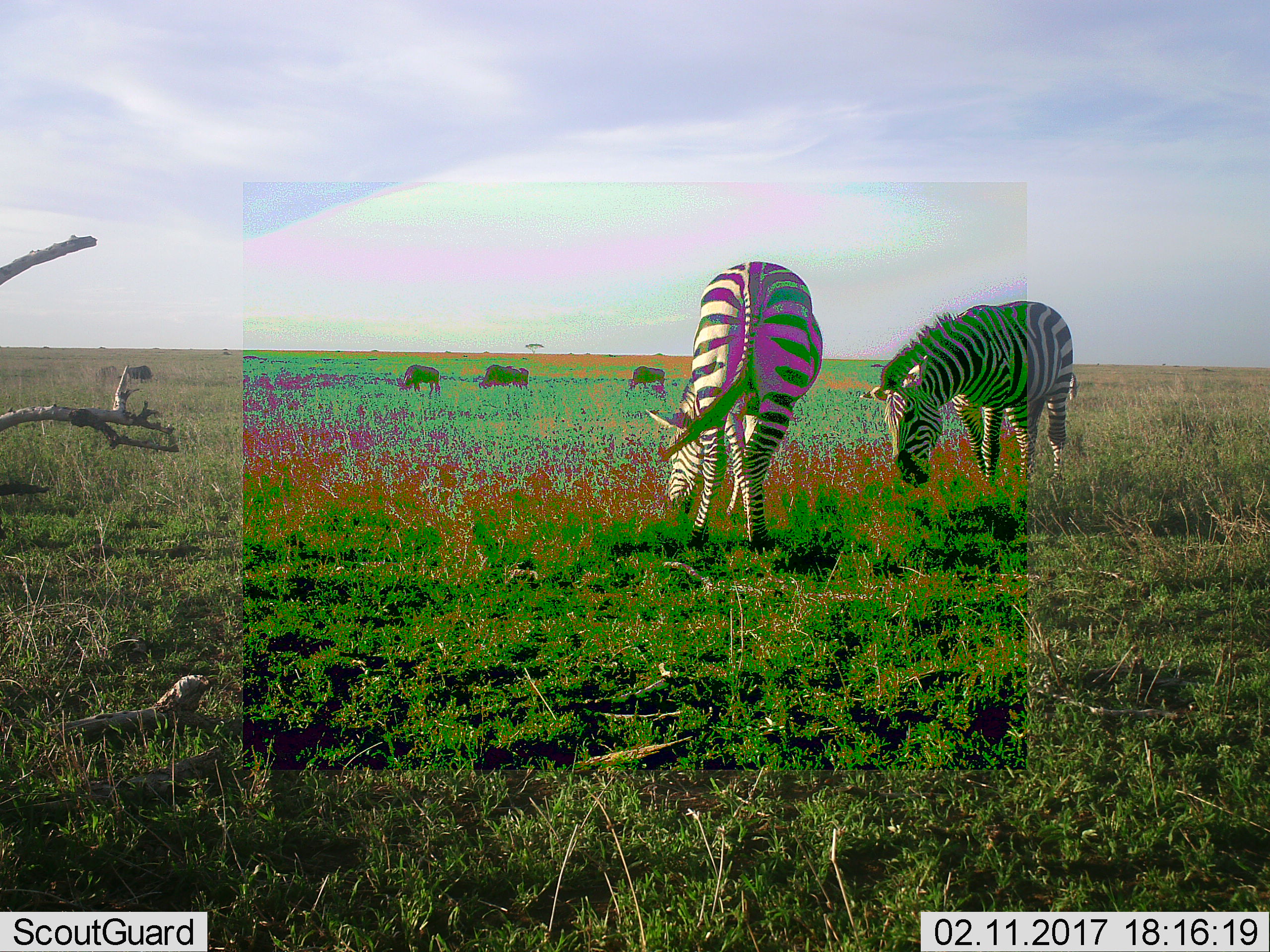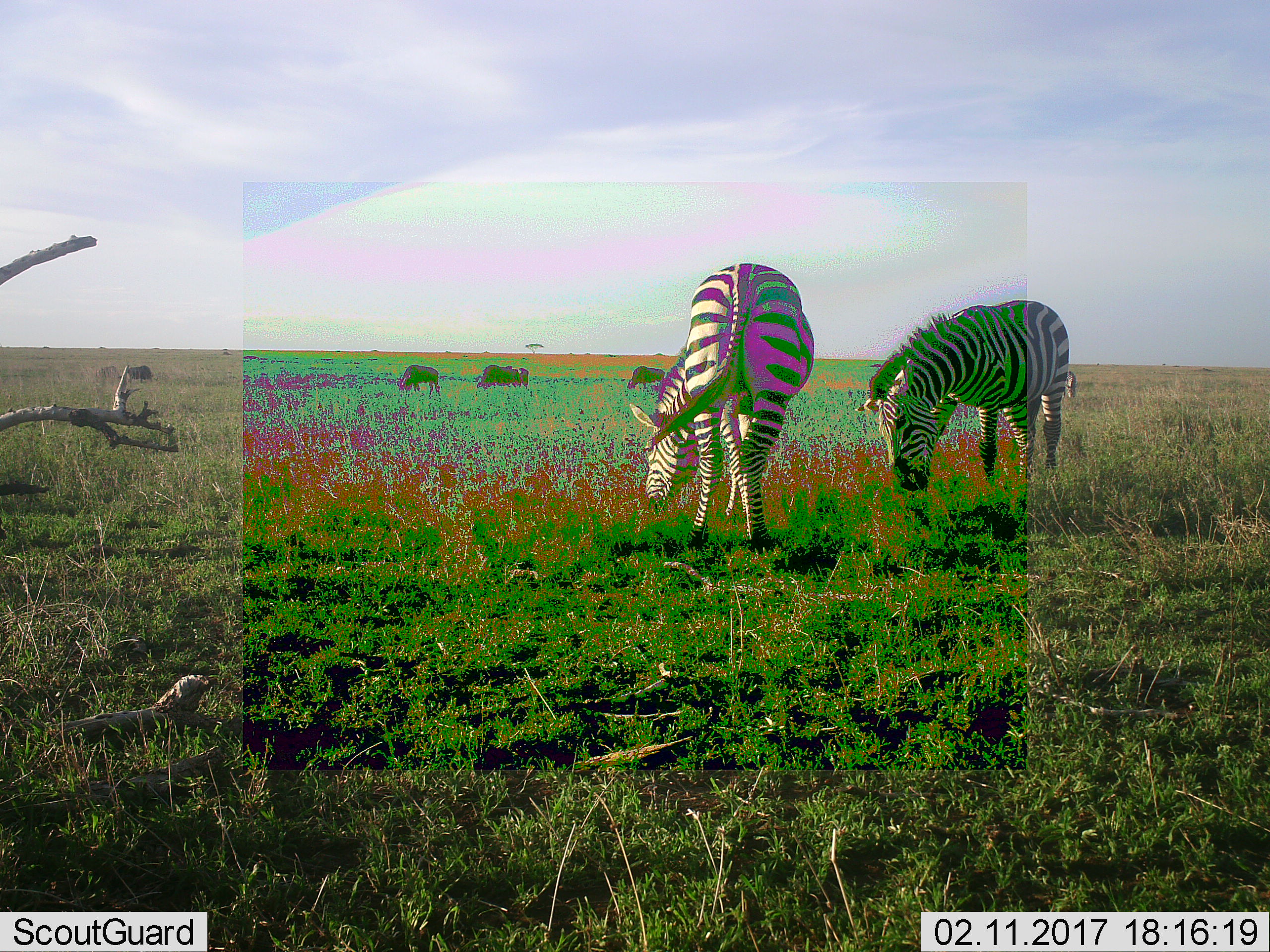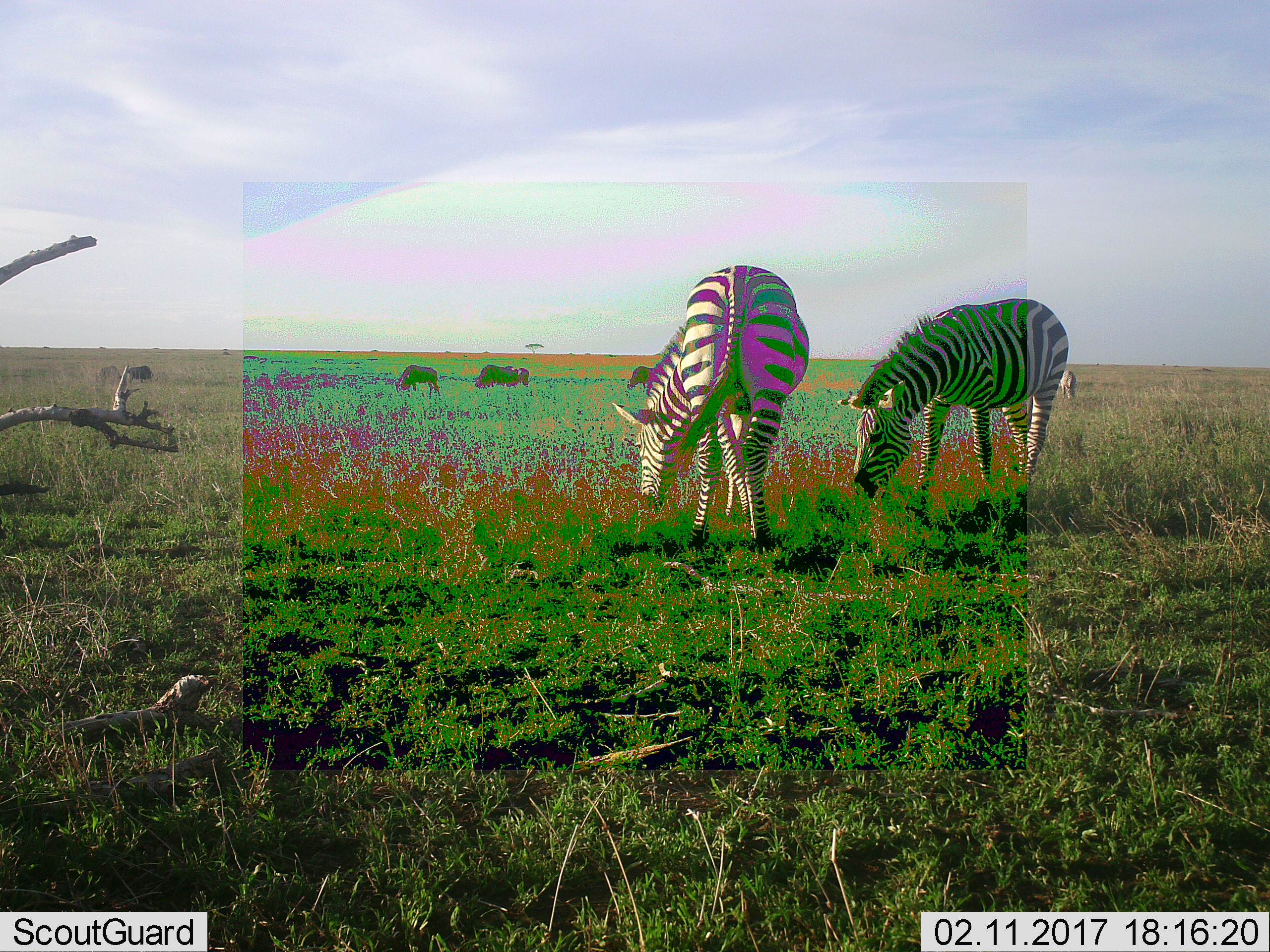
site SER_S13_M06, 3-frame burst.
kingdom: Animalia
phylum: Chordata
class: Mammalia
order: Artiodactyla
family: Bovidae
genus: Connochaetes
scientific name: Connochaetes taurinus taurinus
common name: blue wildebeest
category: wildebeestblue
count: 4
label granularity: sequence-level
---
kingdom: Animalia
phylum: Chordata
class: Mammalia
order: Perissodactyla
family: Equidae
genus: Equus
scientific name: Equus quagga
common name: plains zebra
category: zebraplains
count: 2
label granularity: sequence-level